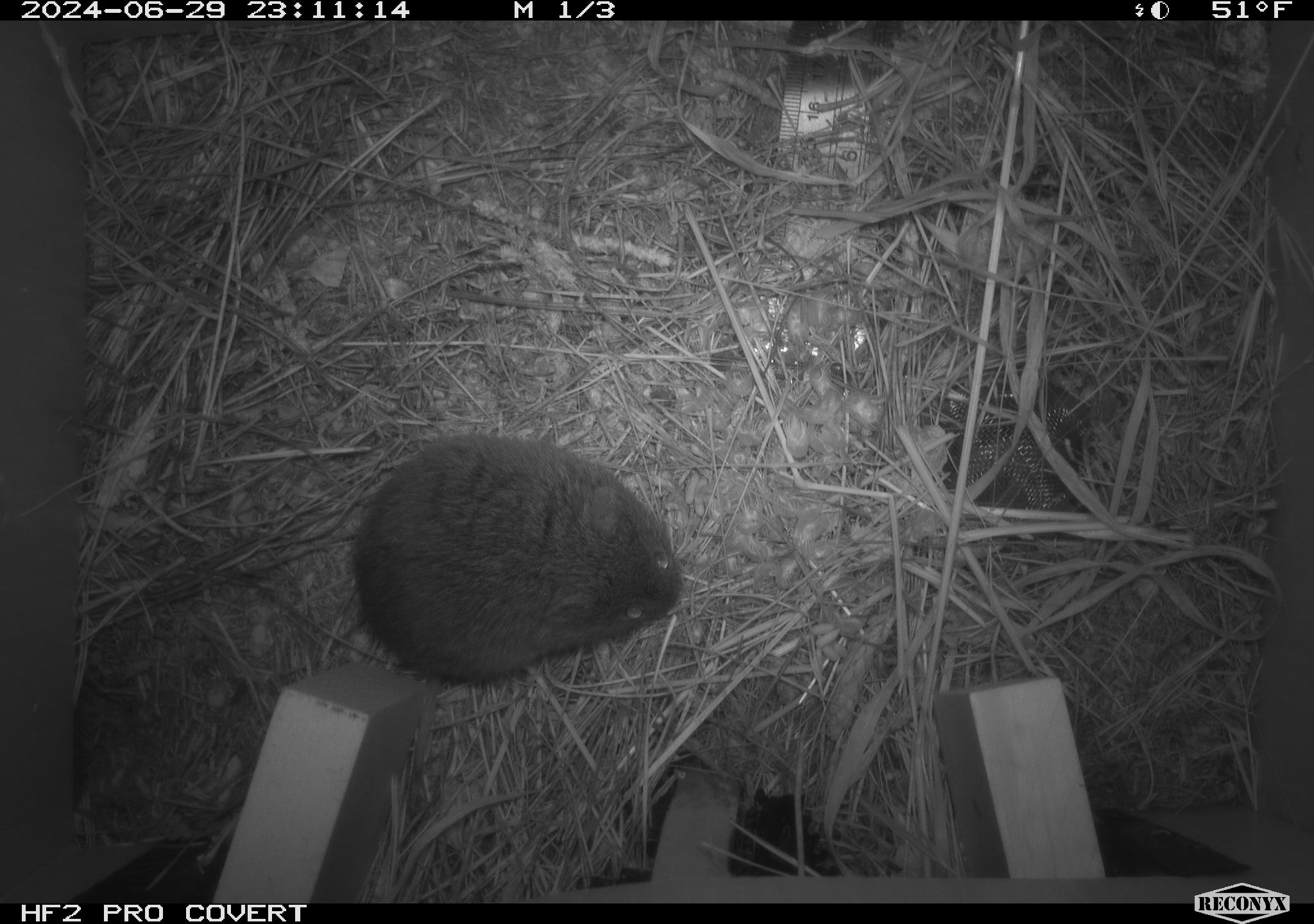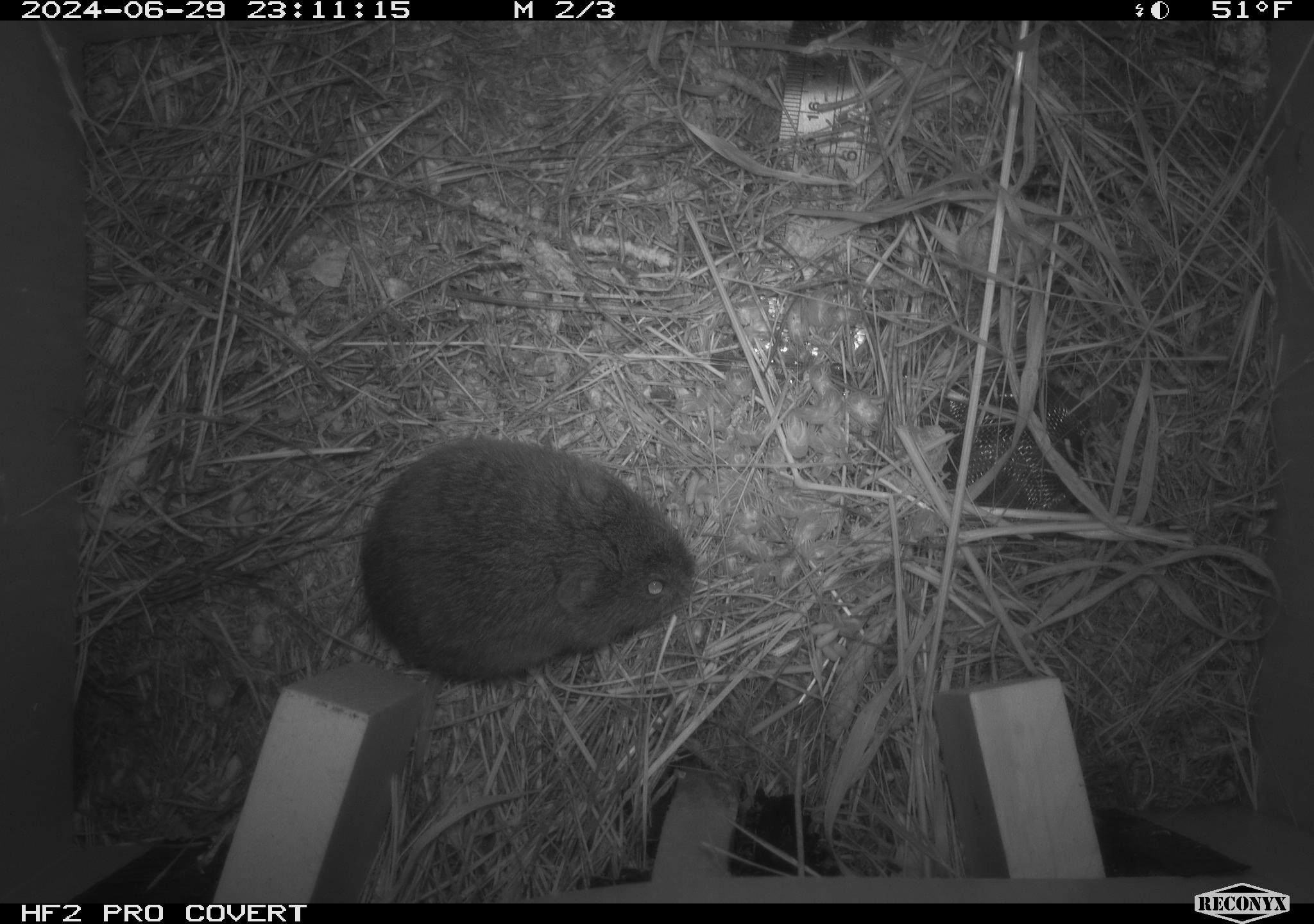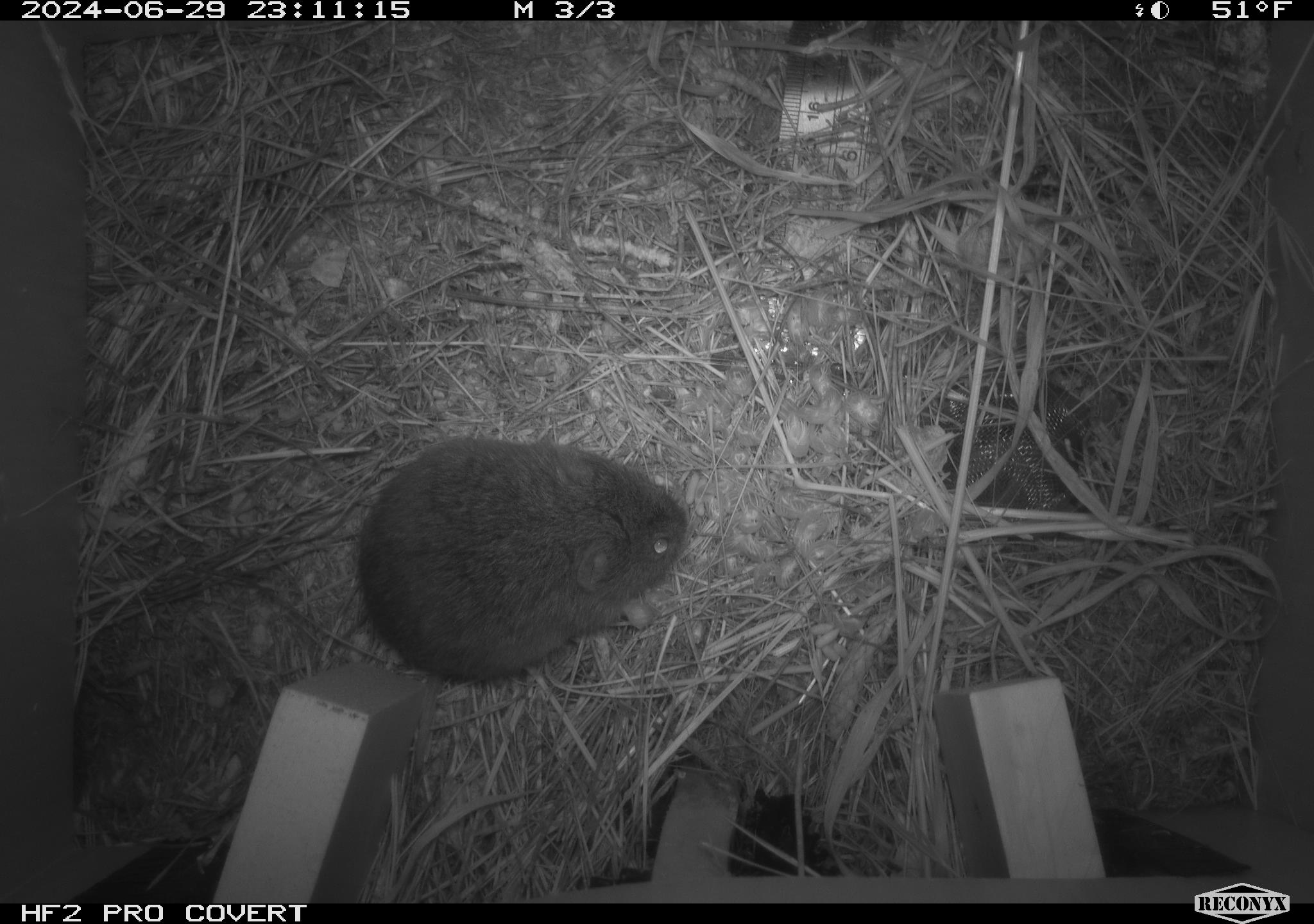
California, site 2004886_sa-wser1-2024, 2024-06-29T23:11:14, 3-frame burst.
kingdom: Animalia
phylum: Chordata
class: Mammalia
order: Rodentia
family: Cricetidae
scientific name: Arvicolinae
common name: voles, lemmings, and muskrats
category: arvicolinae subfamily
Arvicolinae subfamily (voles, lemmings, and muskrats) (Arvicolinae).